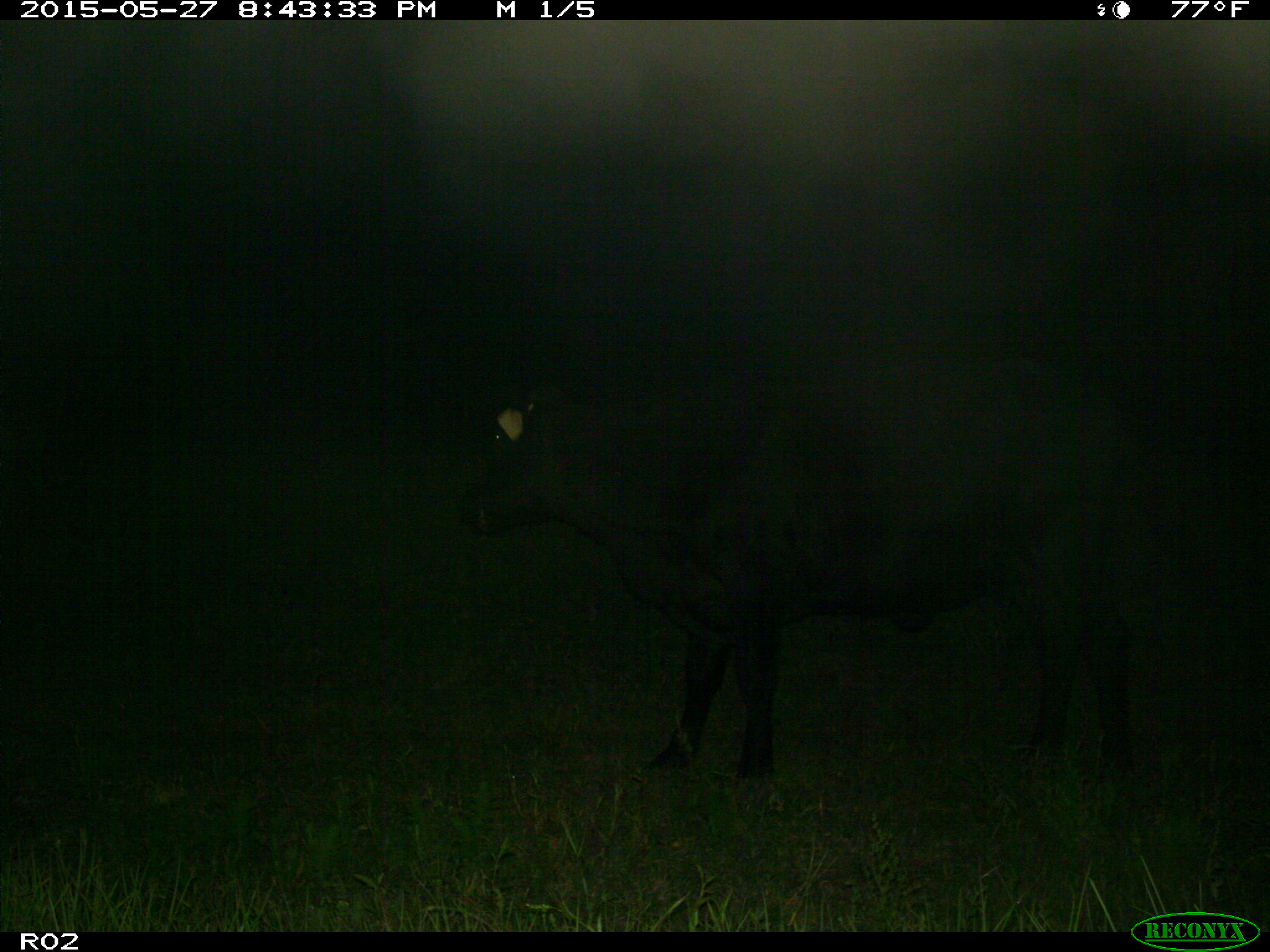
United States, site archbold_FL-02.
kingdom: Animalia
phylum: Chordata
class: Mammalia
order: Artiodactyla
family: Bovidae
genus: Bos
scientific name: Bos taurus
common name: domestic cow